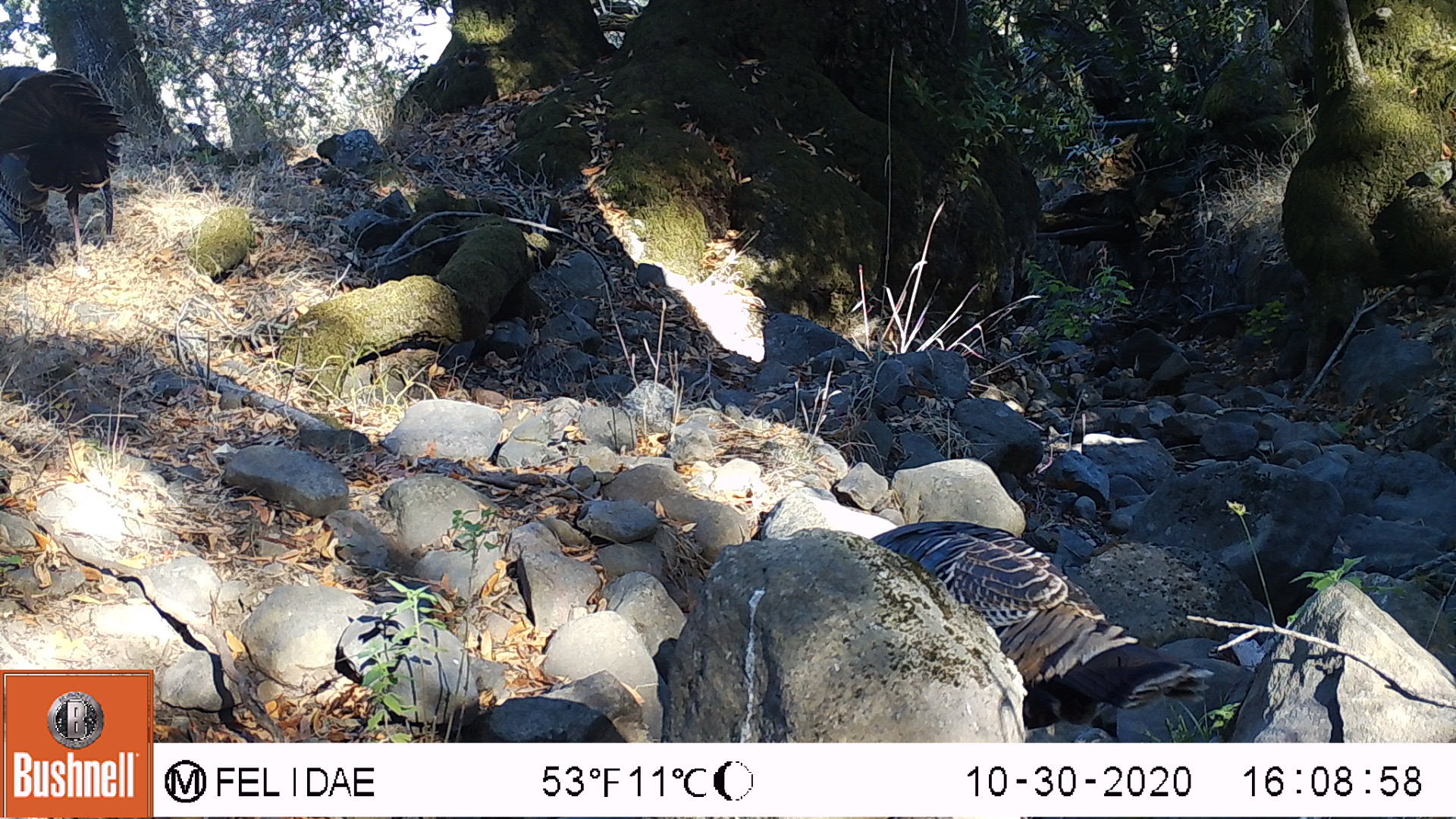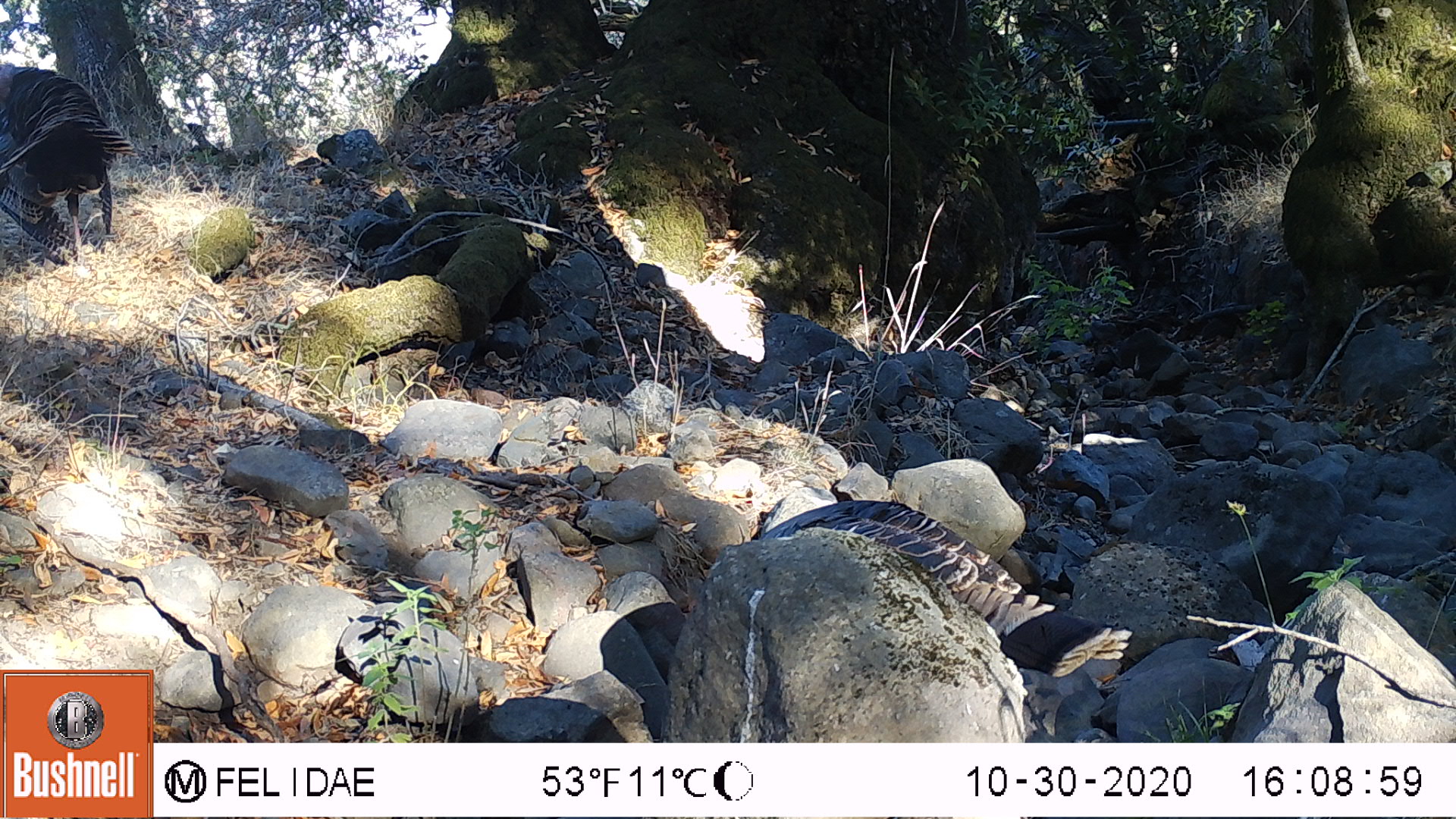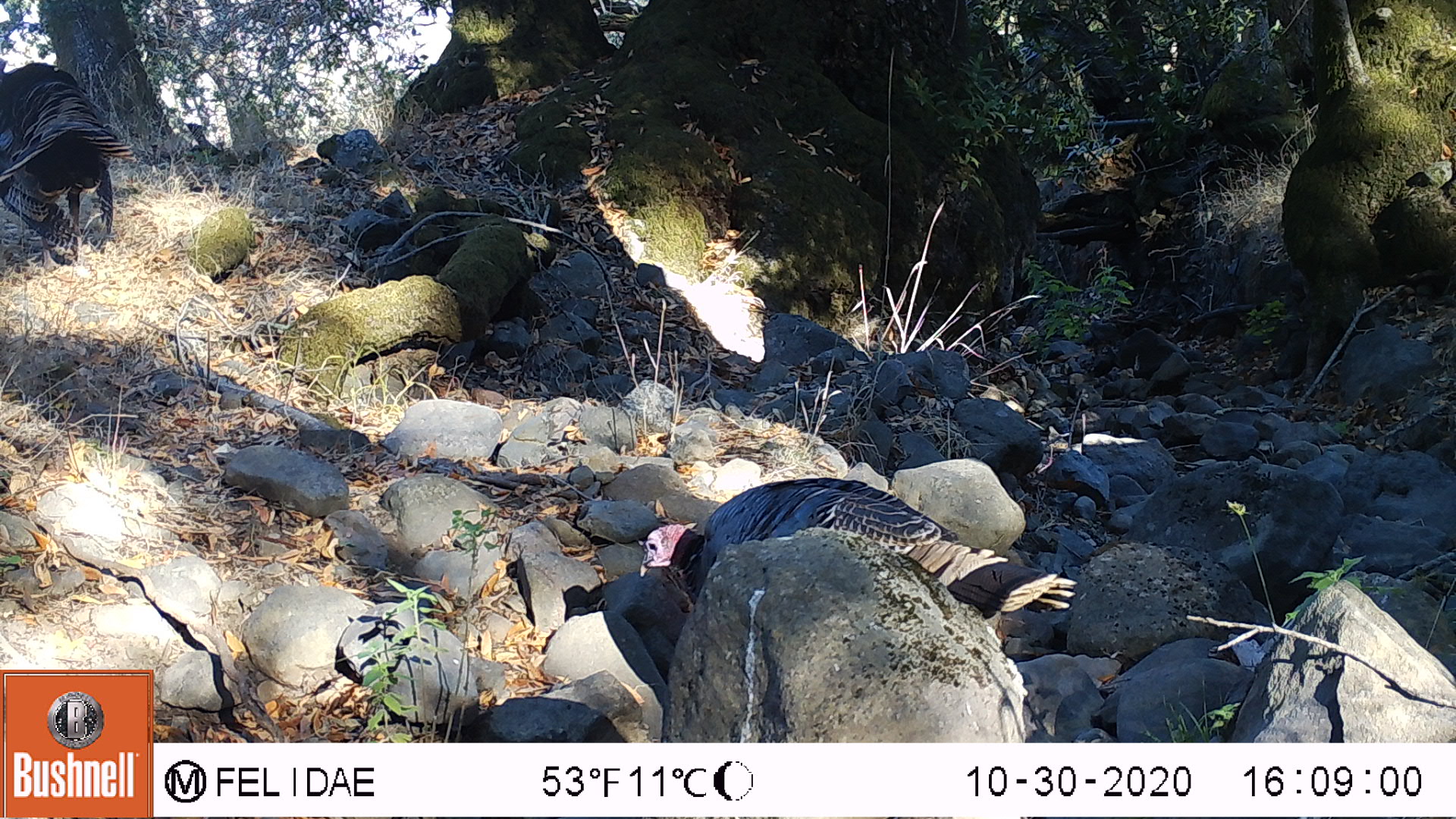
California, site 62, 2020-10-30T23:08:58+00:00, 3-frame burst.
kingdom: Animalia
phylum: Chordata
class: Aves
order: Galliformes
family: Phasianidae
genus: Meleagris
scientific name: Meleagris gallopavo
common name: turkey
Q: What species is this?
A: Turkey (Meleagris gallopavo).